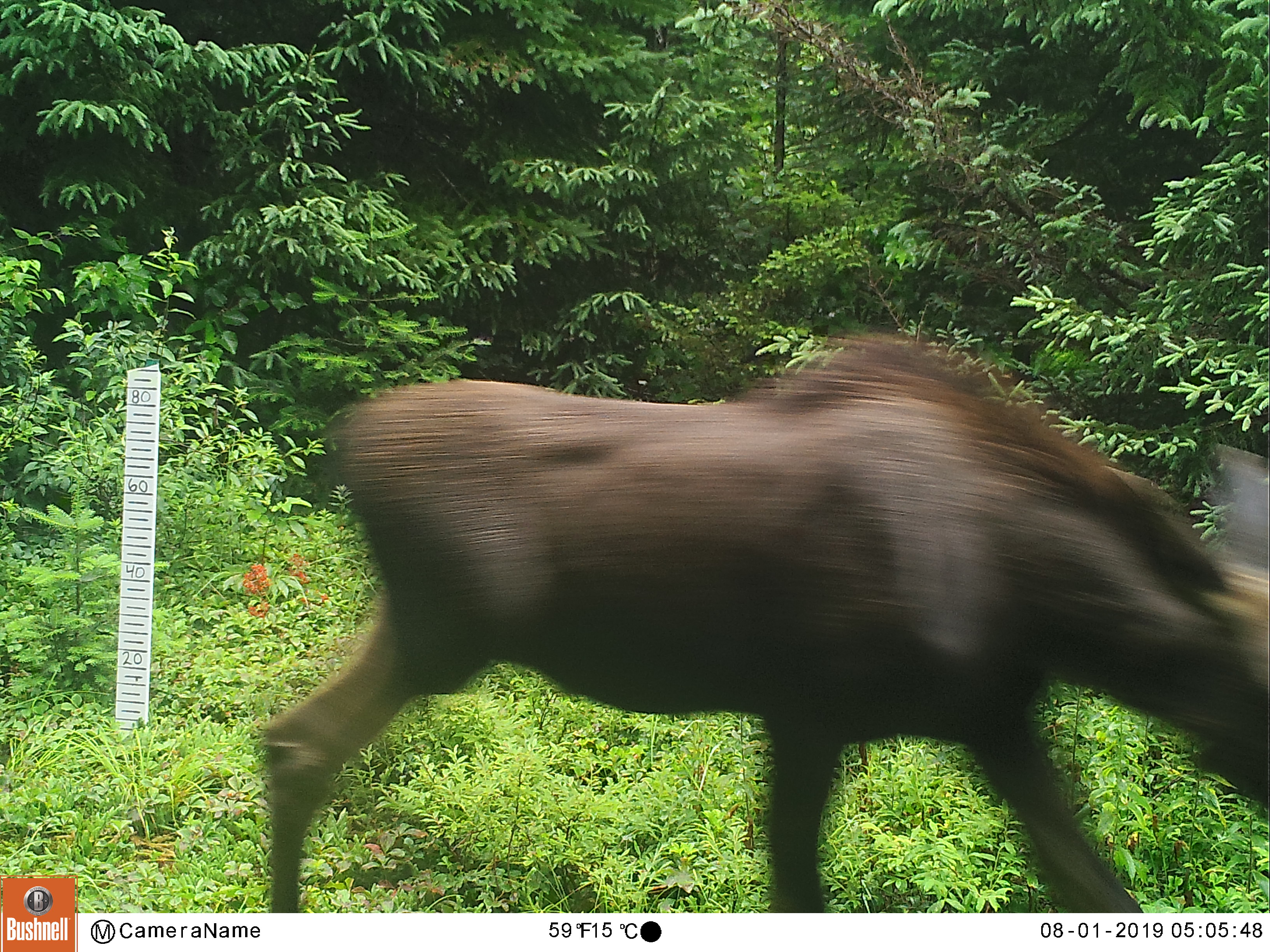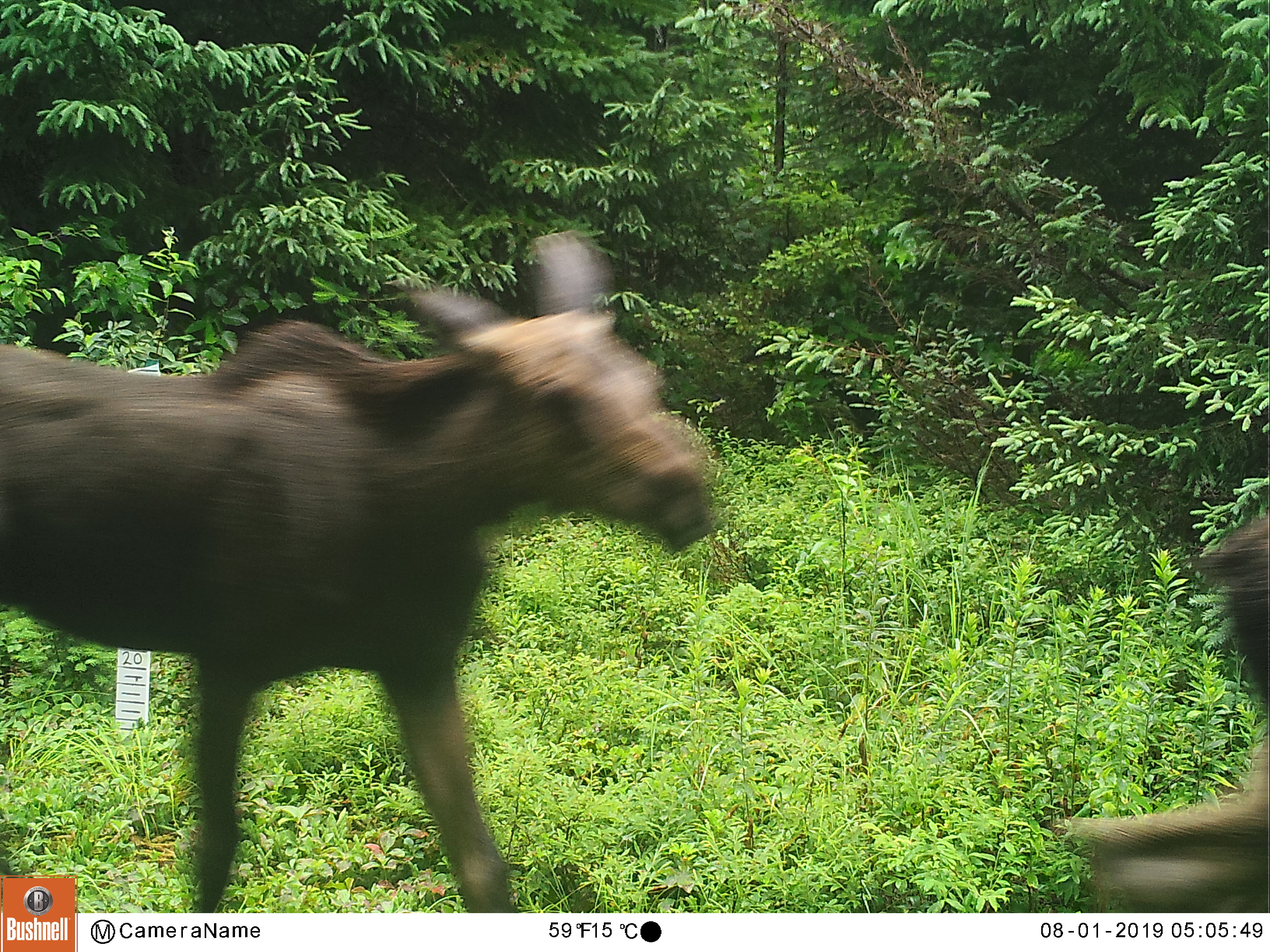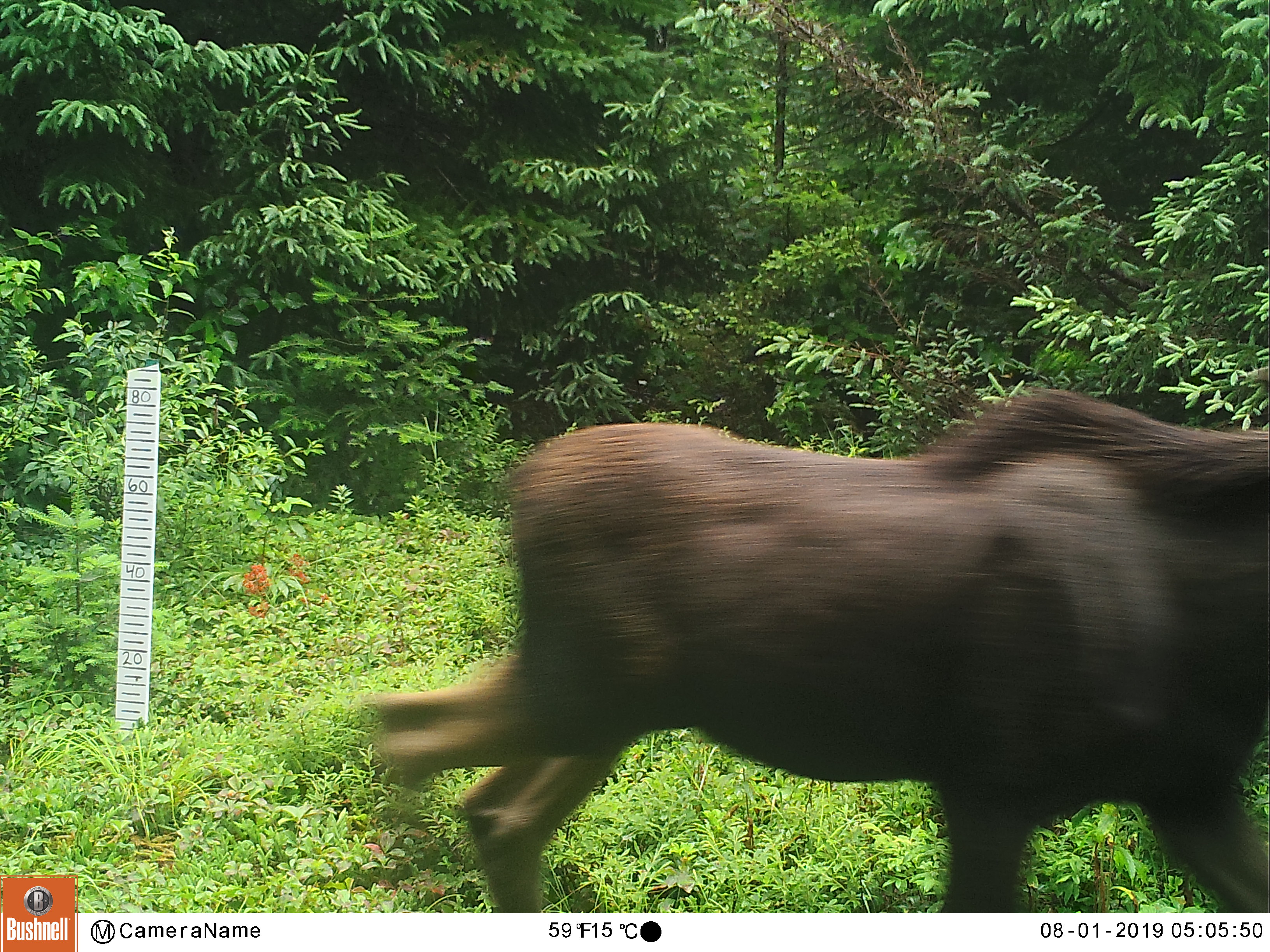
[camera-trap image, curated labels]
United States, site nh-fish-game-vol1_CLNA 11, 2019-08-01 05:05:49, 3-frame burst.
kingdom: Animalia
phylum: Chordata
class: Mammalia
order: Artiodactyla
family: Cervidae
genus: Alces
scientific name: Alces alces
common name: moose